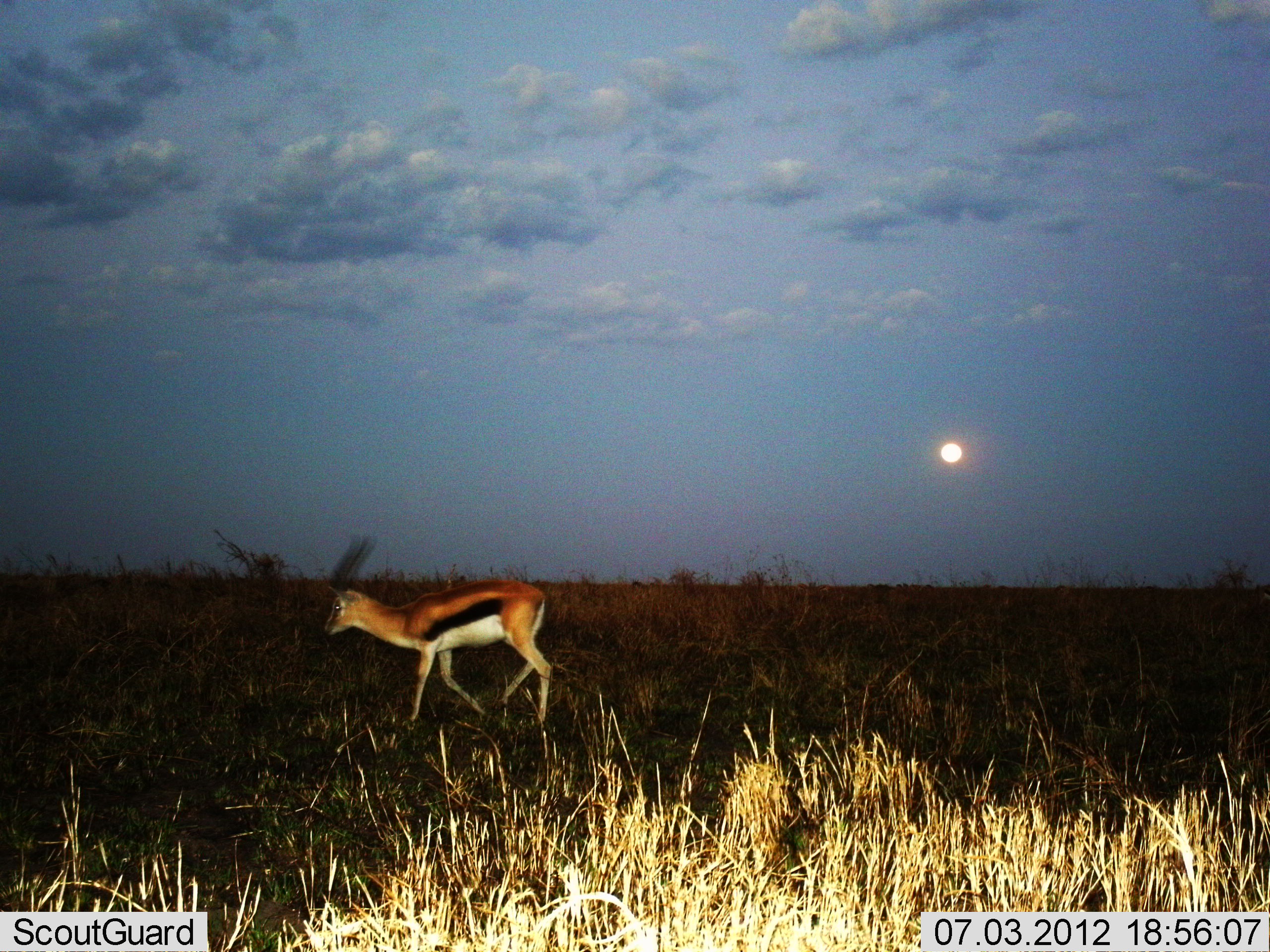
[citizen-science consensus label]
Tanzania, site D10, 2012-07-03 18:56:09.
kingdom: Animalia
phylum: Chordata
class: Mammalia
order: Artiodactyla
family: Bovidae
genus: Eudorcas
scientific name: Eudorcas thomsonii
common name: thomson's gazelle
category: gazellethomsons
Gazellethomsons (thomson's gazelle) (Eudorcas thomsonii), count 1. Behavior (volunteer vote fractions): standing 10%, resting 0%, moving 90%, interacting 0%. Young present (vote fraction): 0%. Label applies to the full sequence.